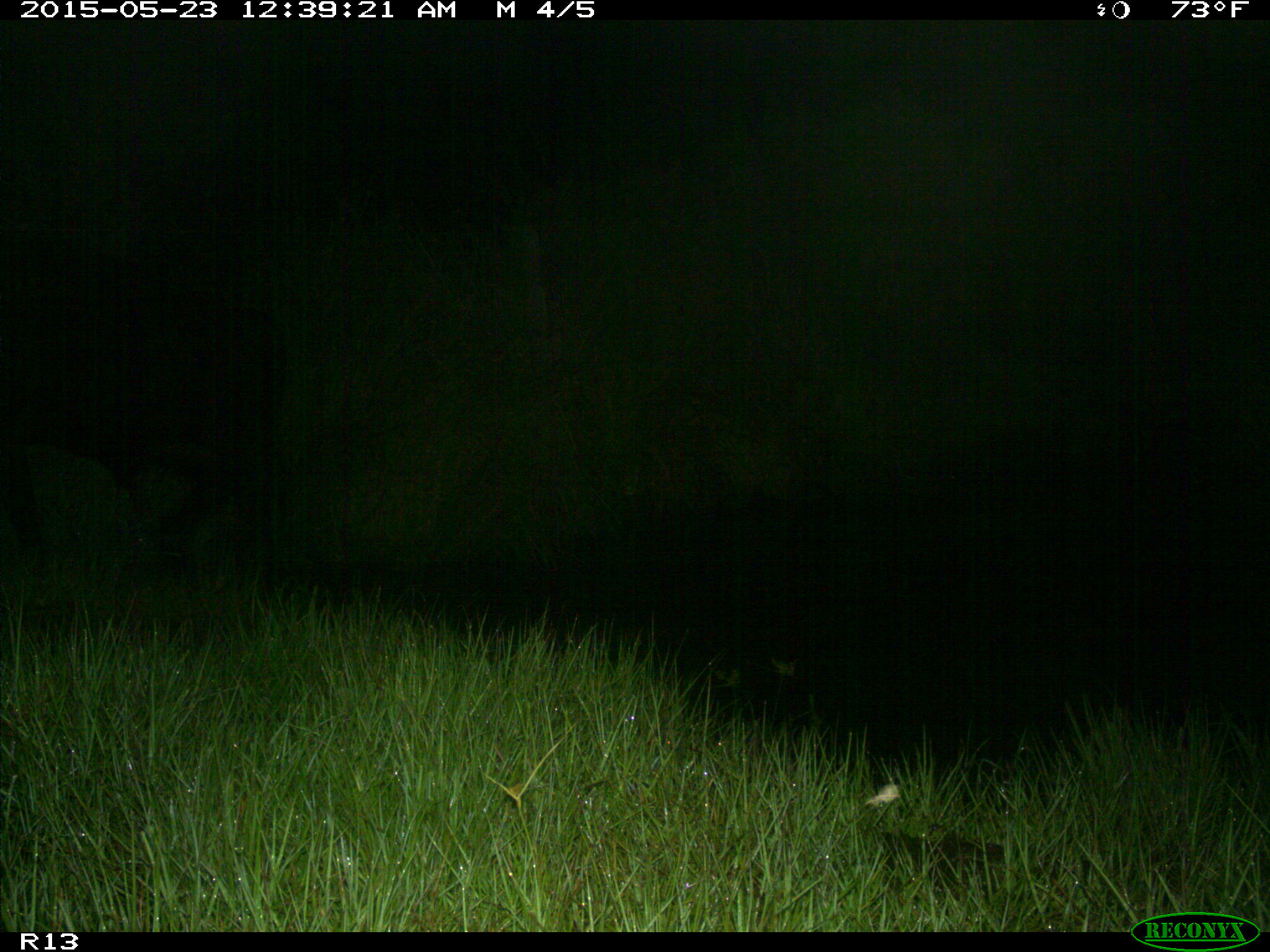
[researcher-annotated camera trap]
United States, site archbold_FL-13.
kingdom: Animalia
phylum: Chordata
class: Mammalia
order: Artiodactyla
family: Bovidae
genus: Bos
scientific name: Bos taurus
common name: domestic cow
Bos taurus (domestic cow).